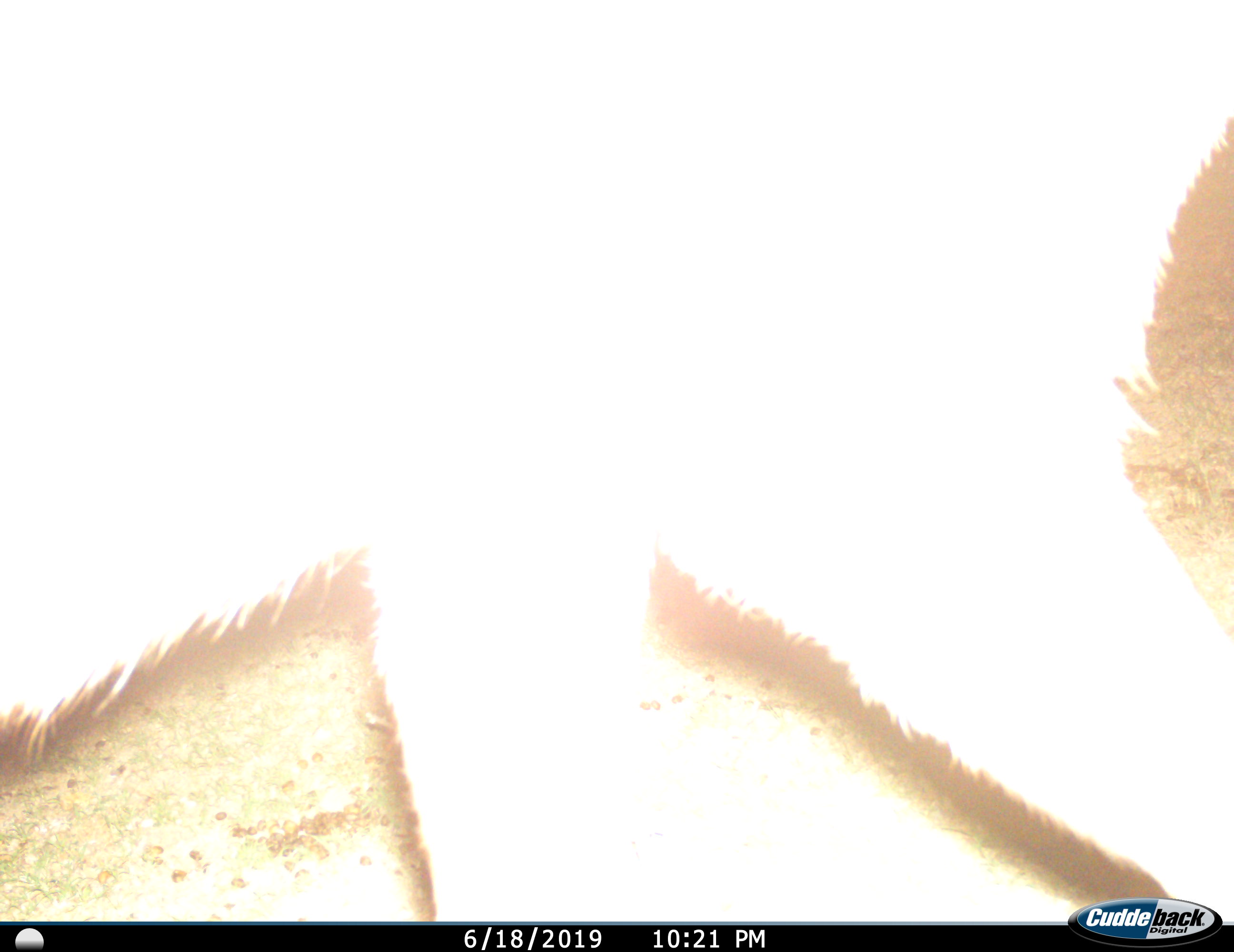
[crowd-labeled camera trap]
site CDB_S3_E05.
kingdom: Animalia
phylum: Chordata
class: Mammalia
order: Artiodactyla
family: Bovidae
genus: Tragelaphus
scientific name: Tragelaphus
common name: kudu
Kudu (Tragelaphus), count 1. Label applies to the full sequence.